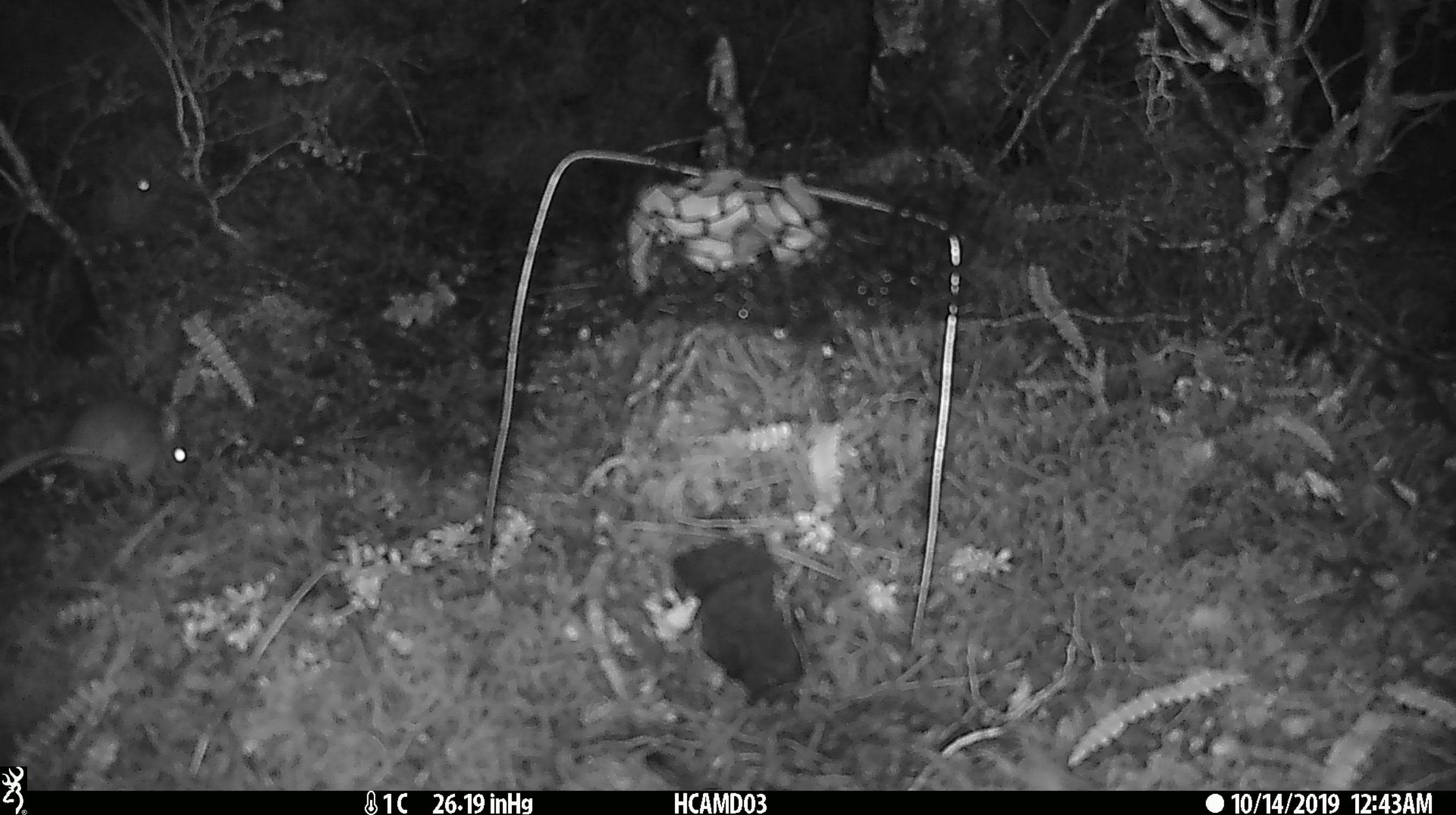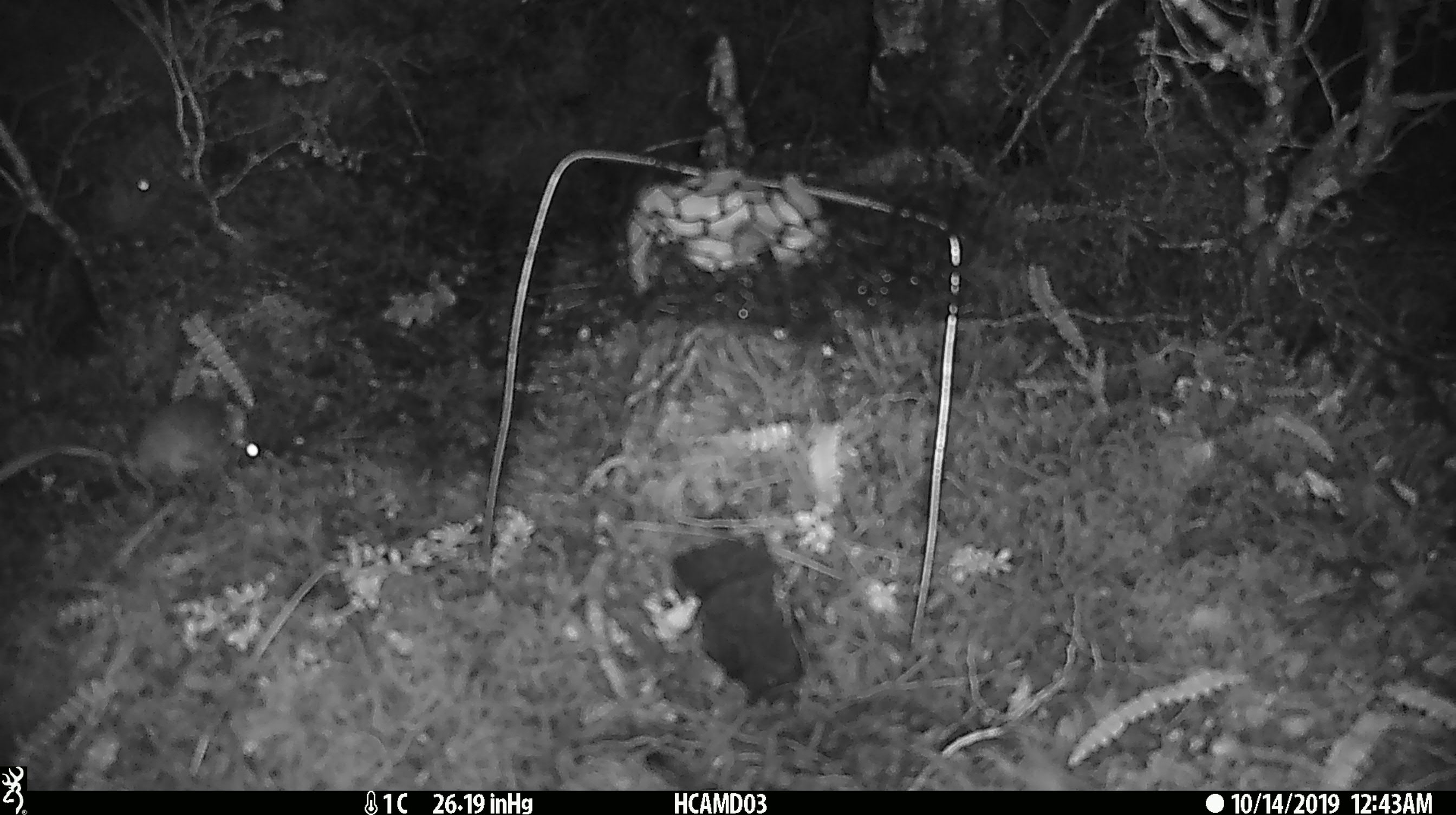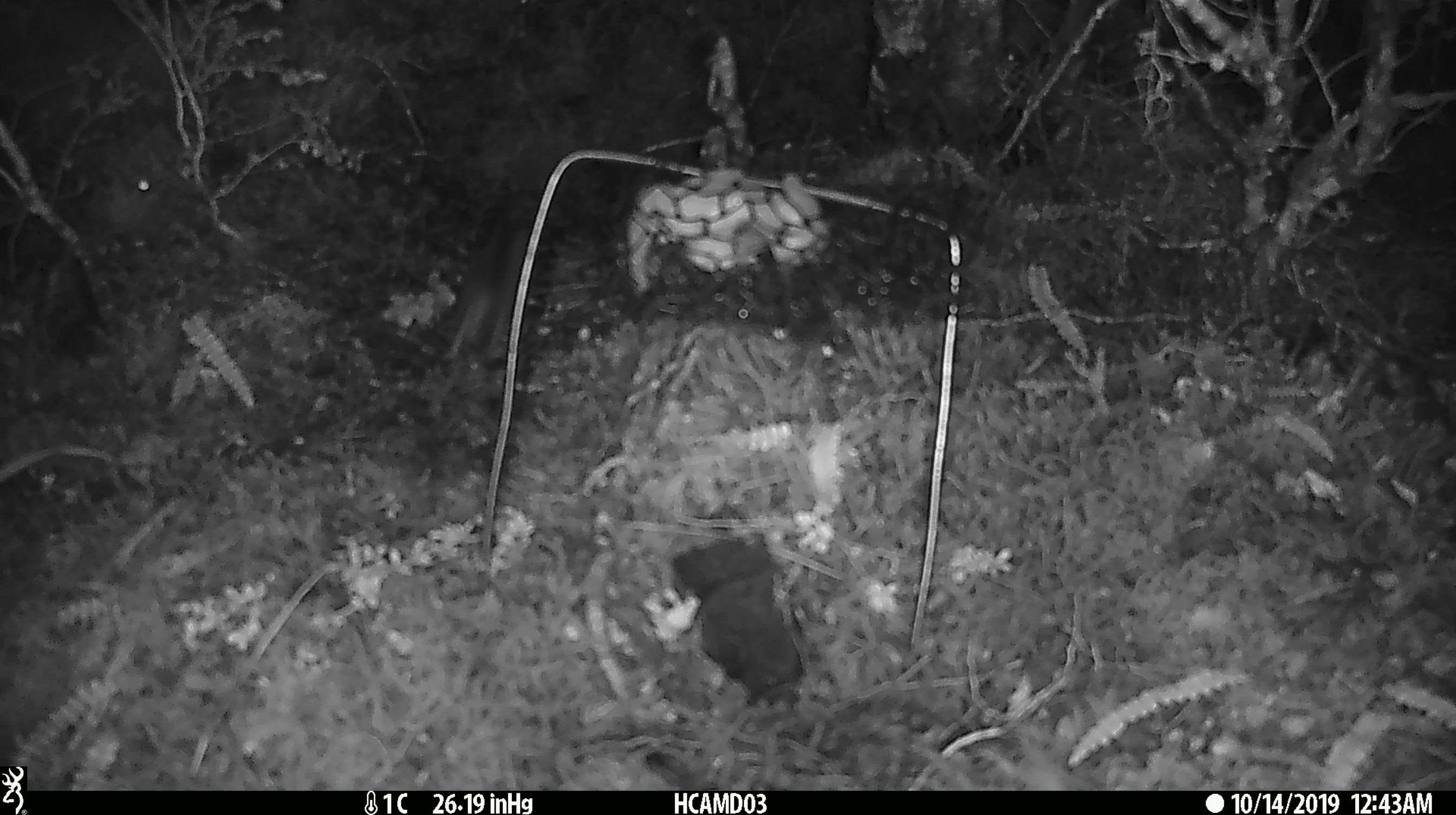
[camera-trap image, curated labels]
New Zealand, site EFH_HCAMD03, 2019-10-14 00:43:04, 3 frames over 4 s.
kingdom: Animalia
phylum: Chordata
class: Mammalia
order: Rodentia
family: Muridae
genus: Mus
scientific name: Mus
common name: mouse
Mouse (Mus).